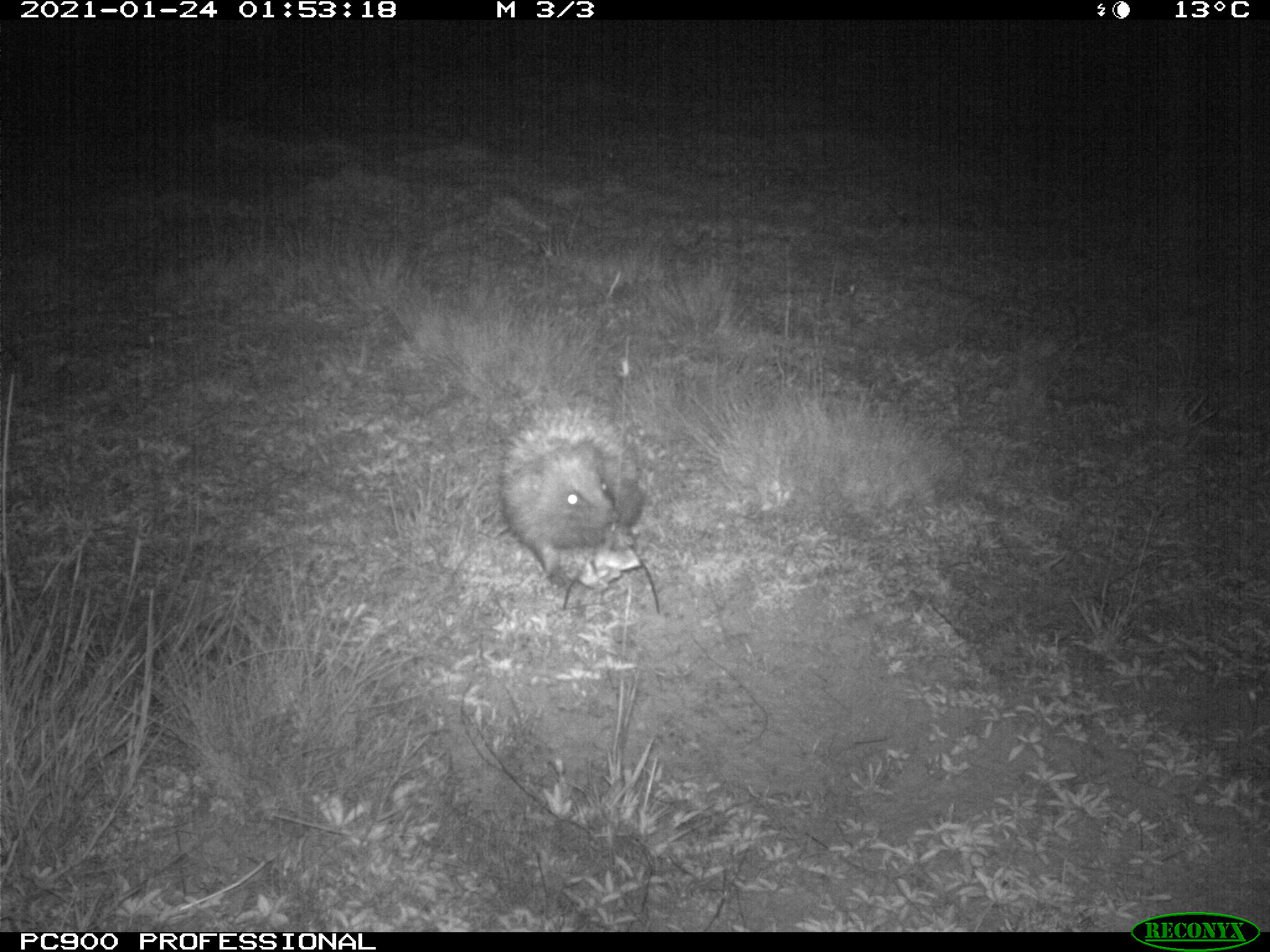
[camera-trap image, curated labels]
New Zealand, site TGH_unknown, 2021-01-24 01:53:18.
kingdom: Animalia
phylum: Chordata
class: Mammalia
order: Eulipotyphla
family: Erinaceidae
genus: Erinaceus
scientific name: Erinaceus europaeus europaeus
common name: european hedgehog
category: hedgehog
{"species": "hedgehog (european hedgehog) (Erinaceus europaeus europaeus)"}